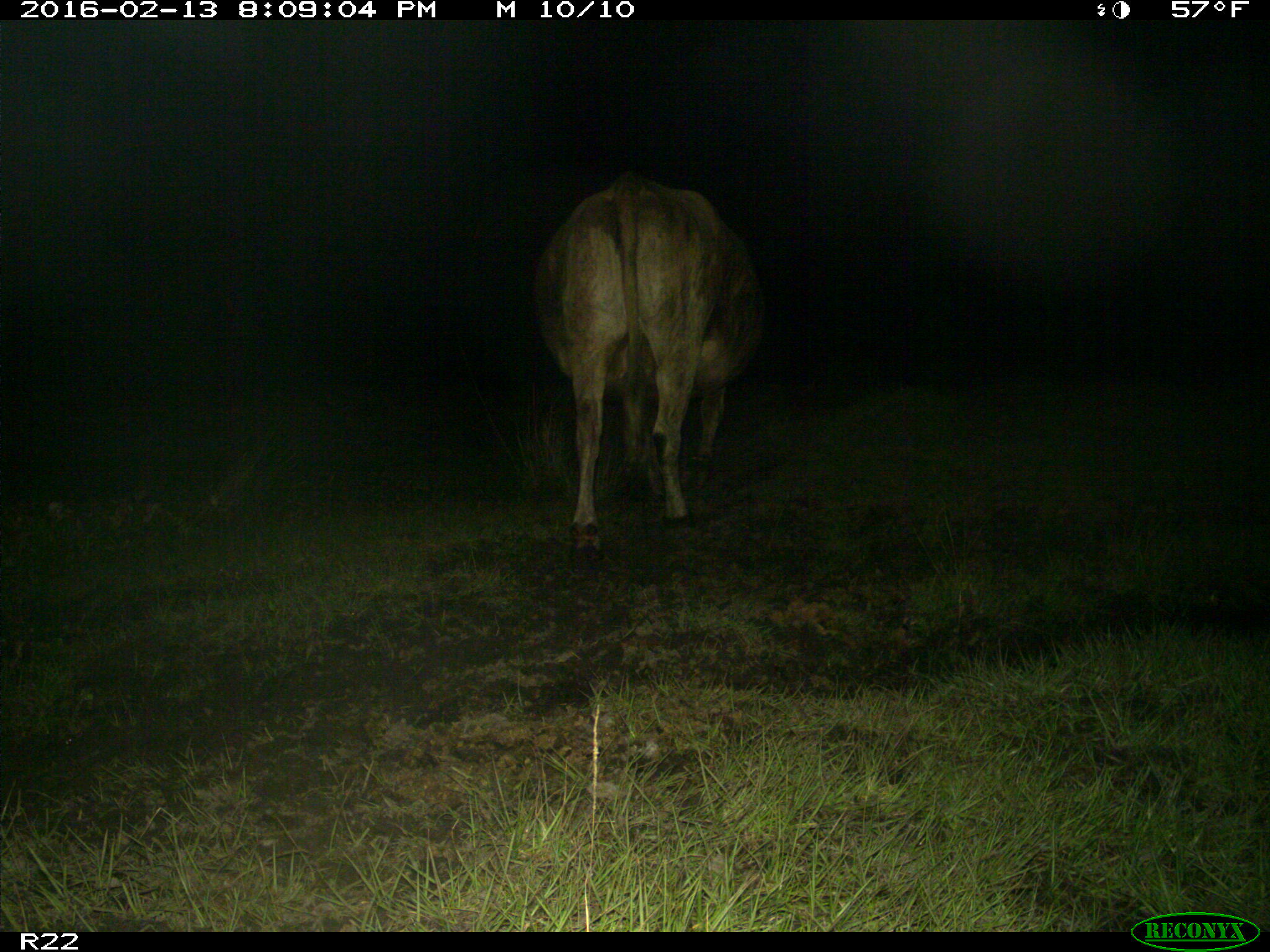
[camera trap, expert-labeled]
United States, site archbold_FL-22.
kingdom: Animalia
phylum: Chordata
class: Mammalia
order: Artiodactyla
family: Bovidae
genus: Bos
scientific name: Bos taurus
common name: domestic cow